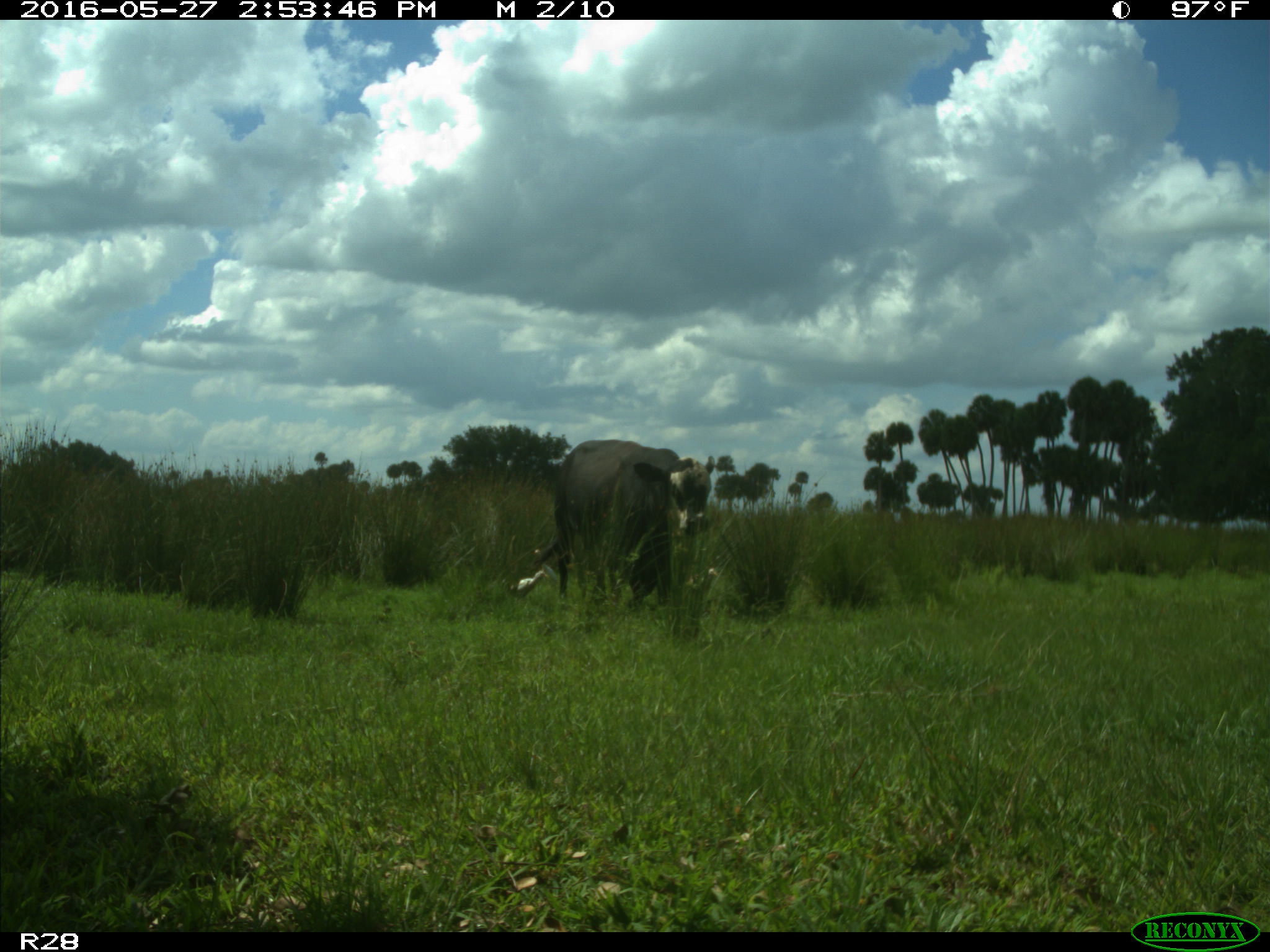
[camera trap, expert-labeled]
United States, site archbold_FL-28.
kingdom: Animalia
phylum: Chordata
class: Mammalia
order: Artiodactyla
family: Bovidae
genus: Bos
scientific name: Bos taurus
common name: domestic cow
Bos taurus (domestic cow).